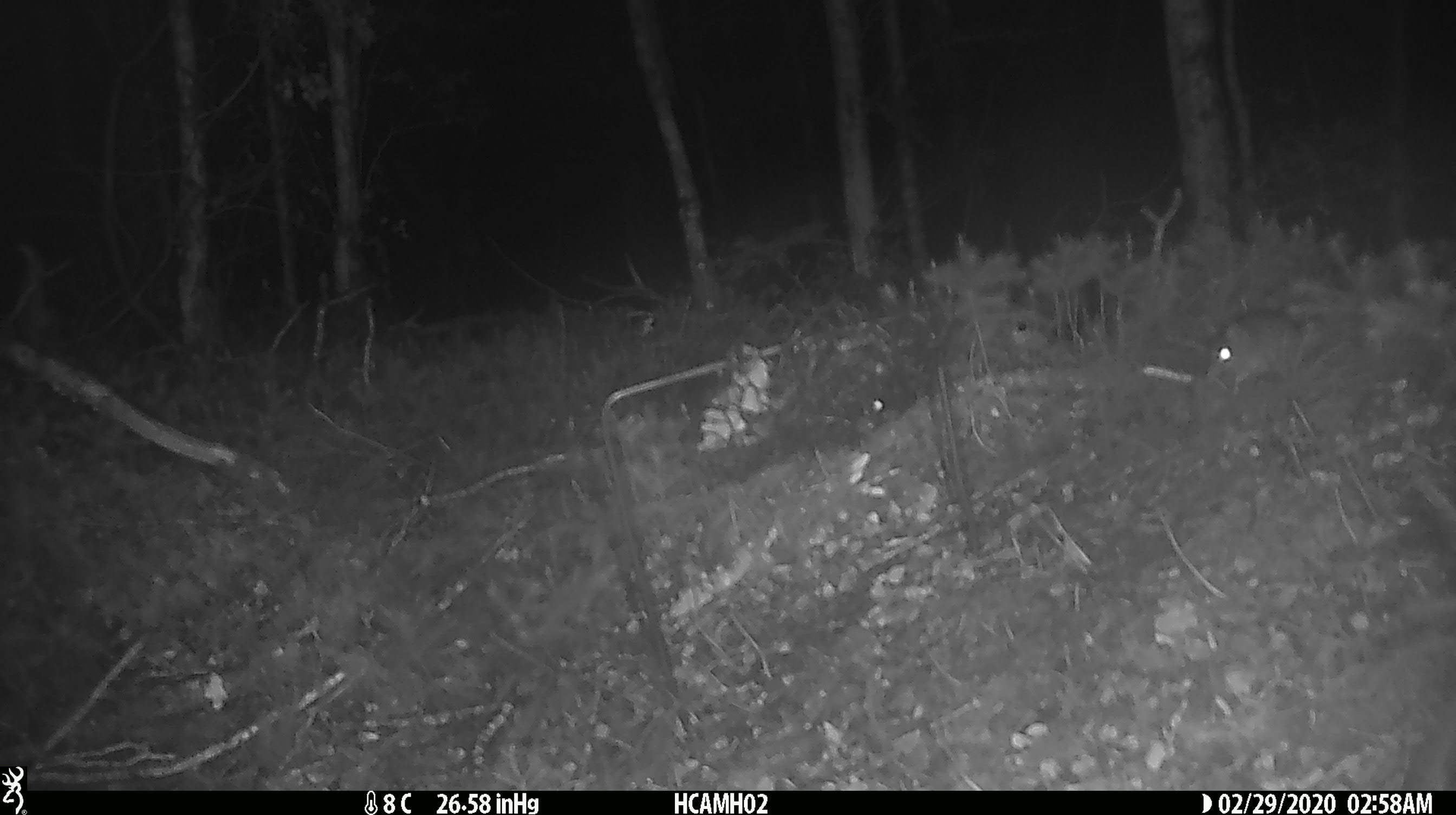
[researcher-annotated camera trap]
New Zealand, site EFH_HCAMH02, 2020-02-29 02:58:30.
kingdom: Animalia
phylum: Chordata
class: Mammalia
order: Rodentia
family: Muridae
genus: Mus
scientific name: Mus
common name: mouse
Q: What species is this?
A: Mouse (Mus).